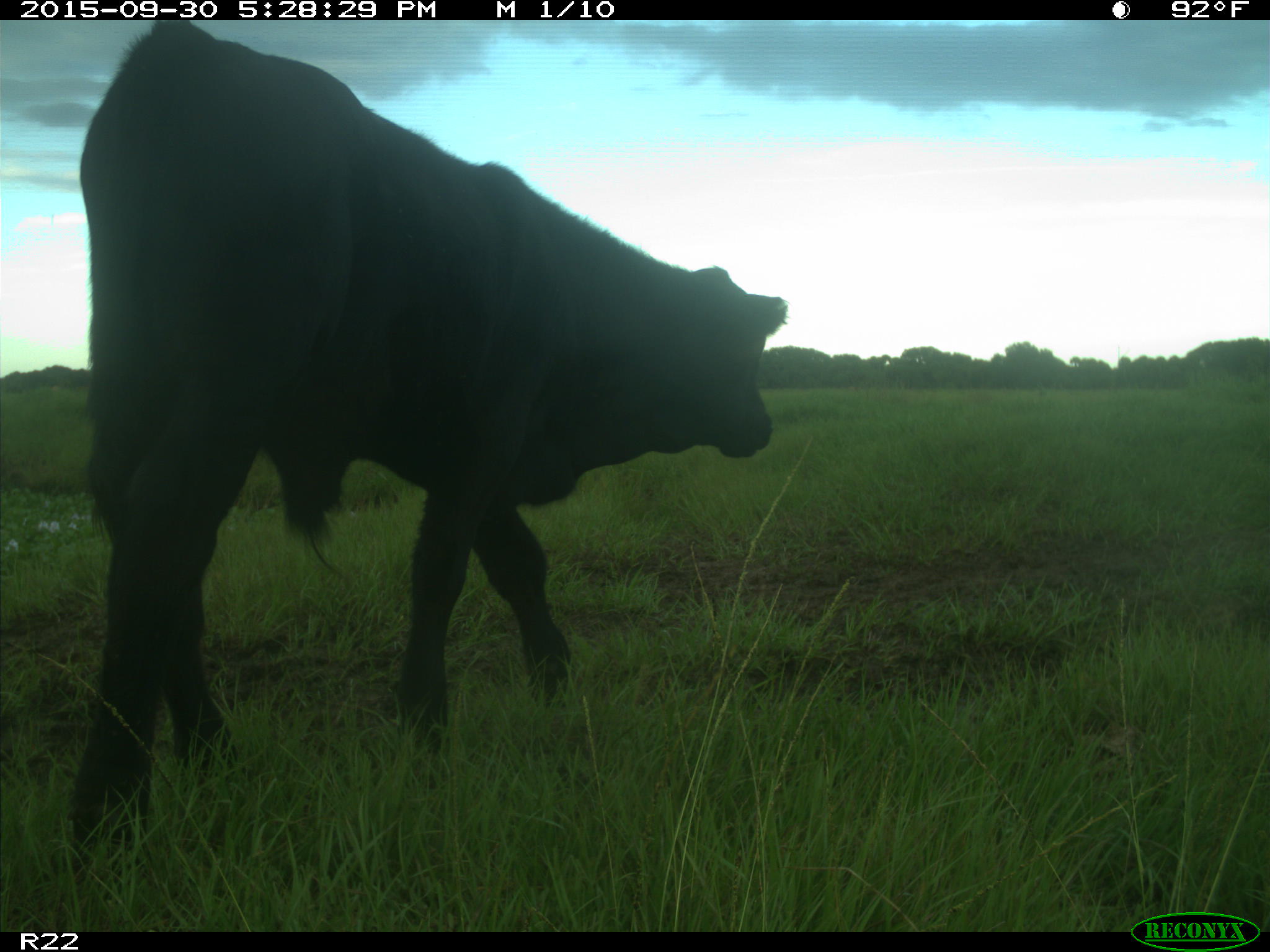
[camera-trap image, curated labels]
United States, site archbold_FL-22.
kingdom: Animalia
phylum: Chordata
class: Mammalia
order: Artiodactyla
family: Bovidae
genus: Bos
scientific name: Bos taurus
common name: domestic cow